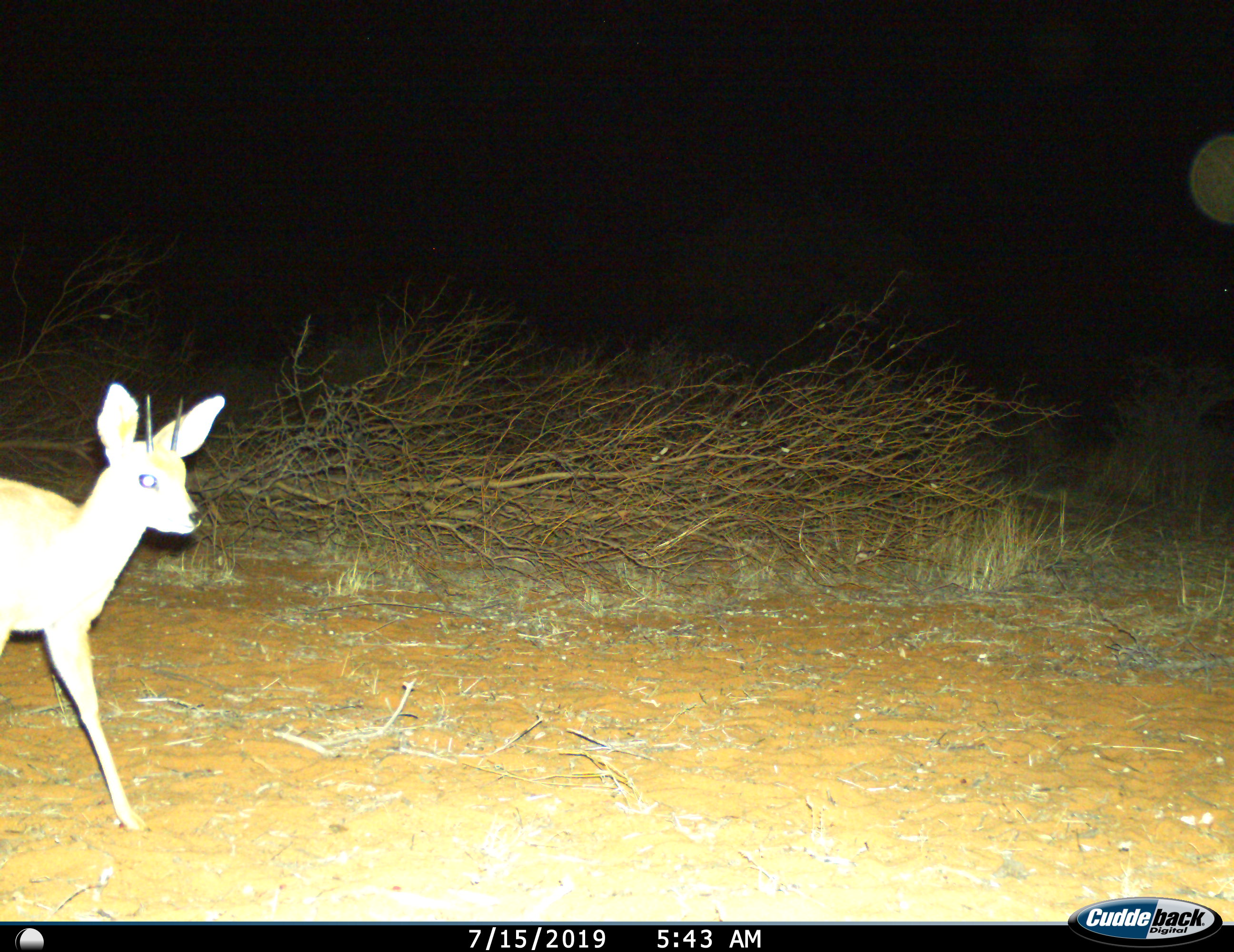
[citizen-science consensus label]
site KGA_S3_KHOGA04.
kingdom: Animalia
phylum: Chordata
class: Mammalia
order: Artiodactyla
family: Bovidae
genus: Raphicerus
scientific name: Raphicerus campestris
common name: steenbok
Steenbok (Raphicerus campestris), count 1. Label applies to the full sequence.